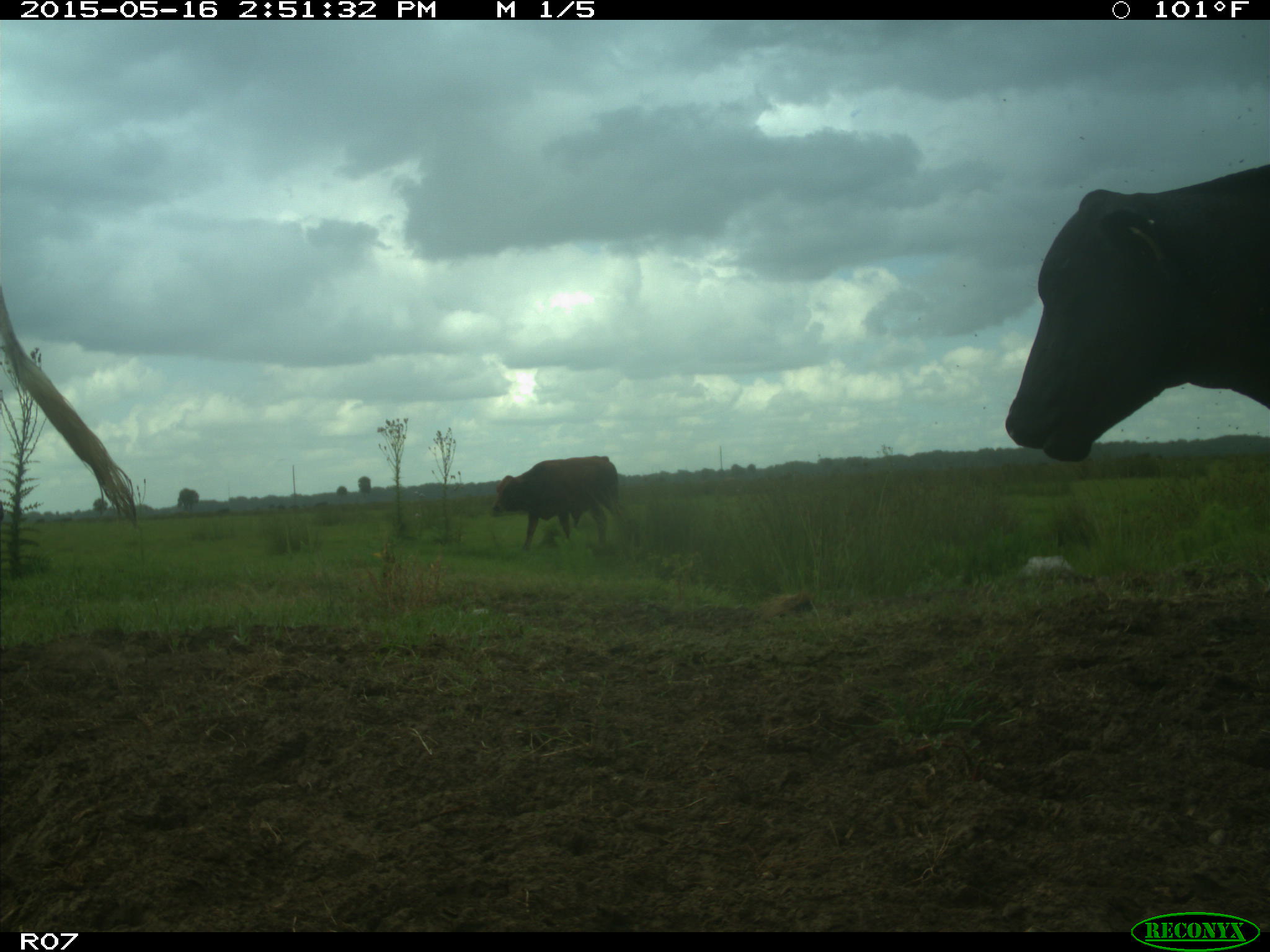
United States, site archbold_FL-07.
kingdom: Animalia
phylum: Chordata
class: Mammalia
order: Artiodactyla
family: Bovidae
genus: Bos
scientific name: Bos taurus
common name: domestic cow